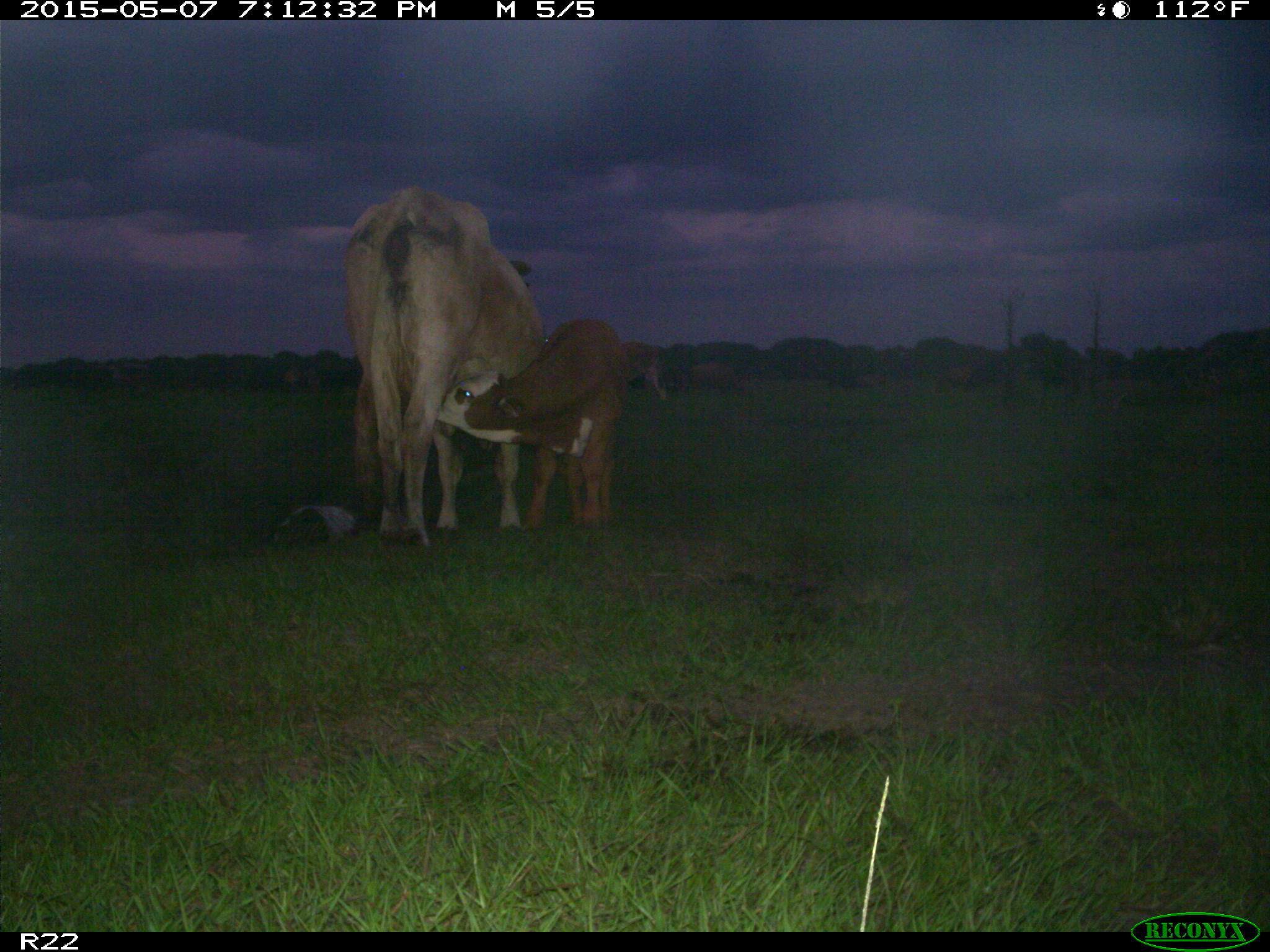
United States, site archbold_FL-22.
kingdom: Animalia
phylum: Chordata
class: Mammalia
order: Artiodactyla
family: Bovidae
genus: Bos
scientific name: Bos taurus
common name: domestic cow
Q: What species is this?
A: Bos taurus (domestic cow).